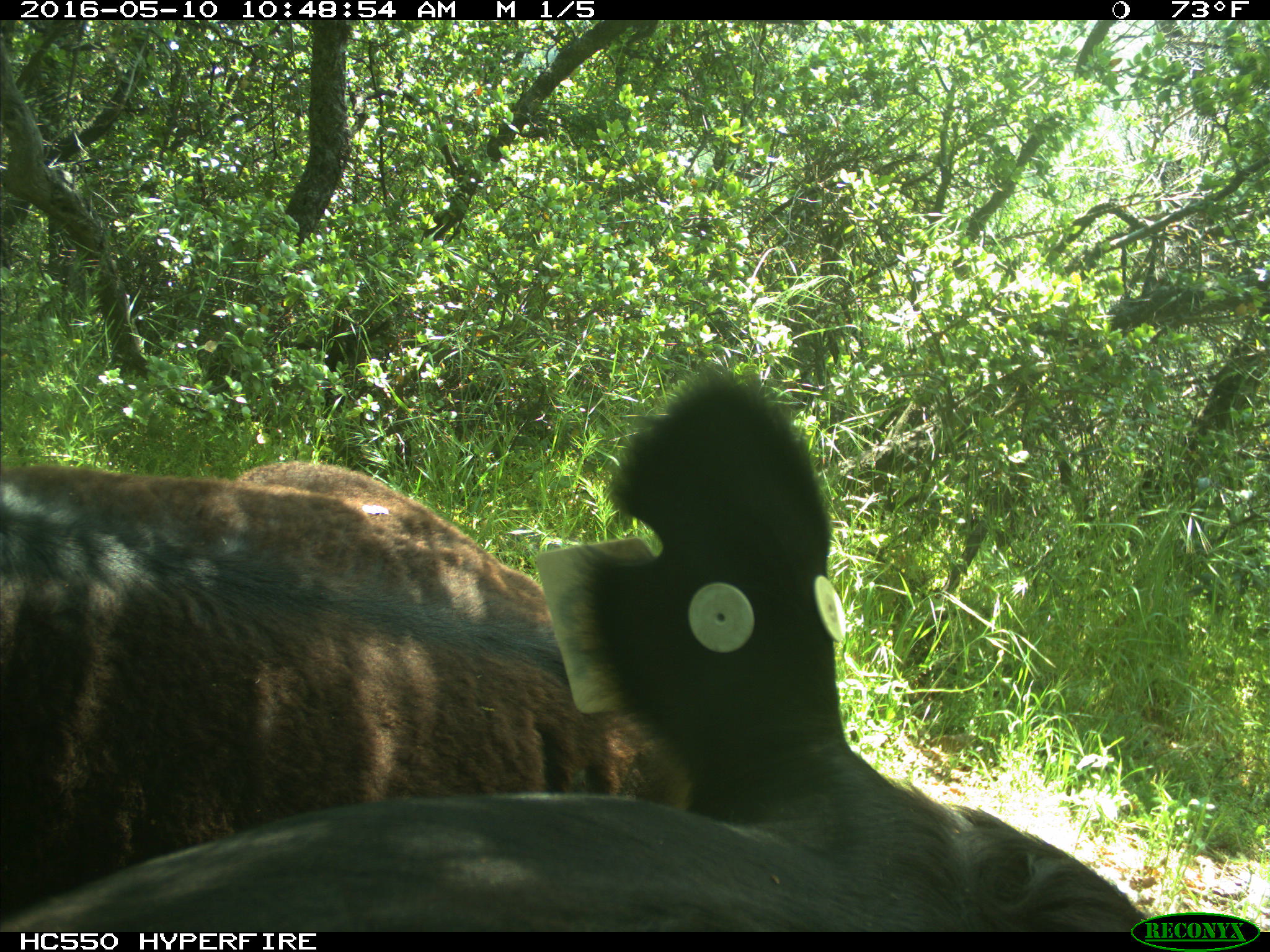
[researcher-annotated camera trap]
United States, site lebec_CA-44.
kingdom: Animalia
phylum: Chordata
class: Mammalia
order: Artiodactyla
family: Bovidae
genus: Bos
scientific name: Bos taurus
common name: domestic cow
Bos taurus (domestic cow).